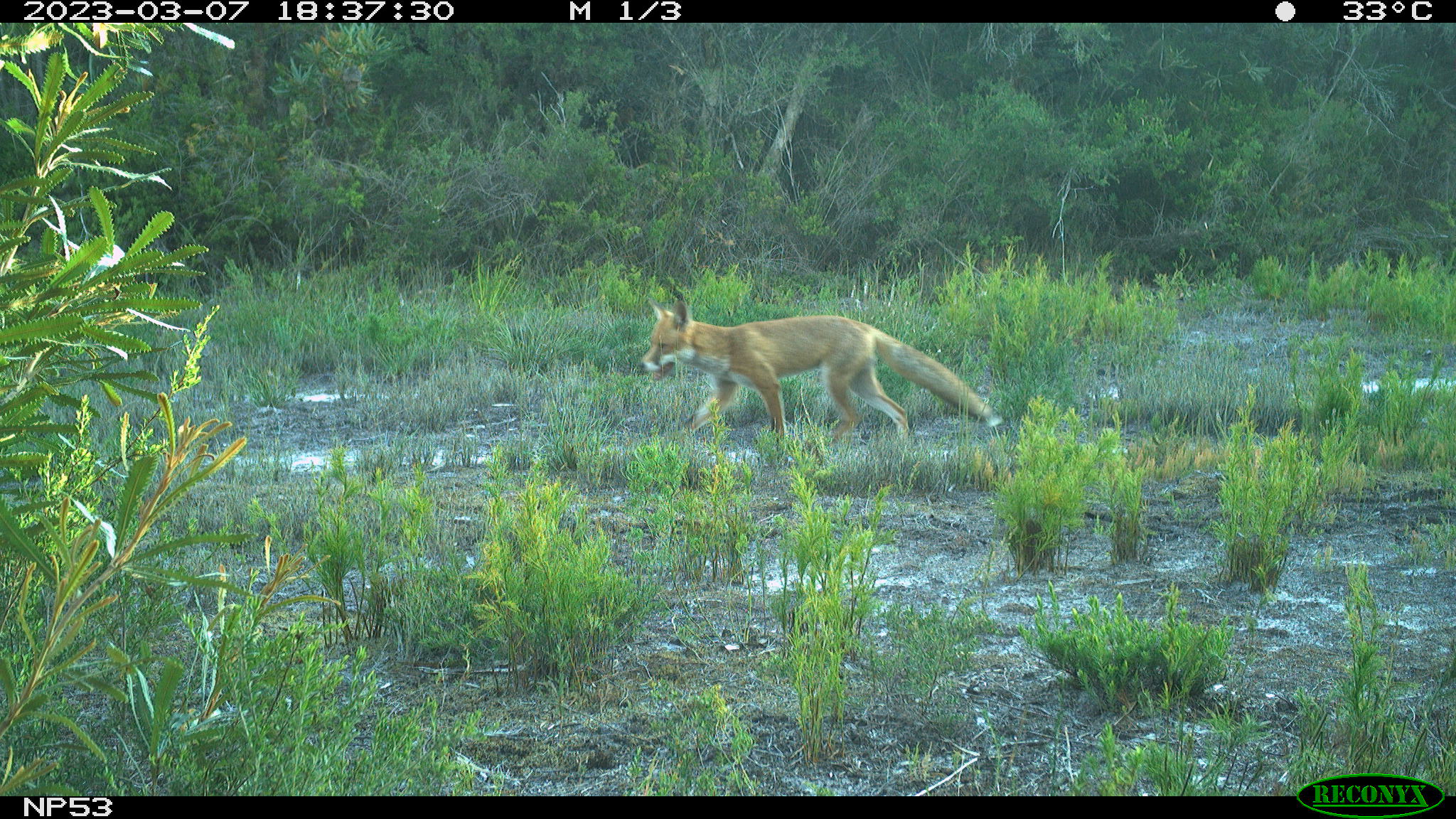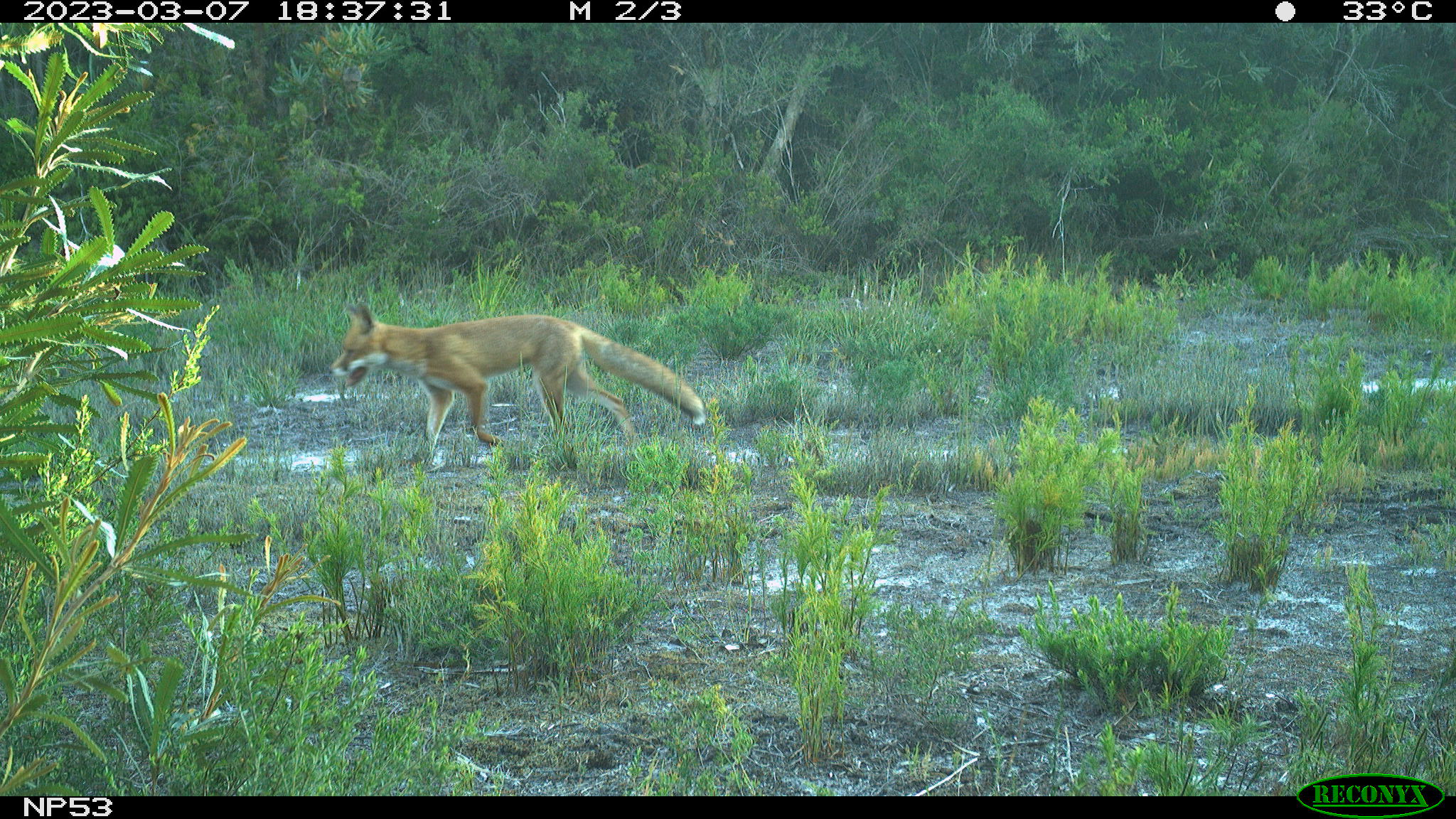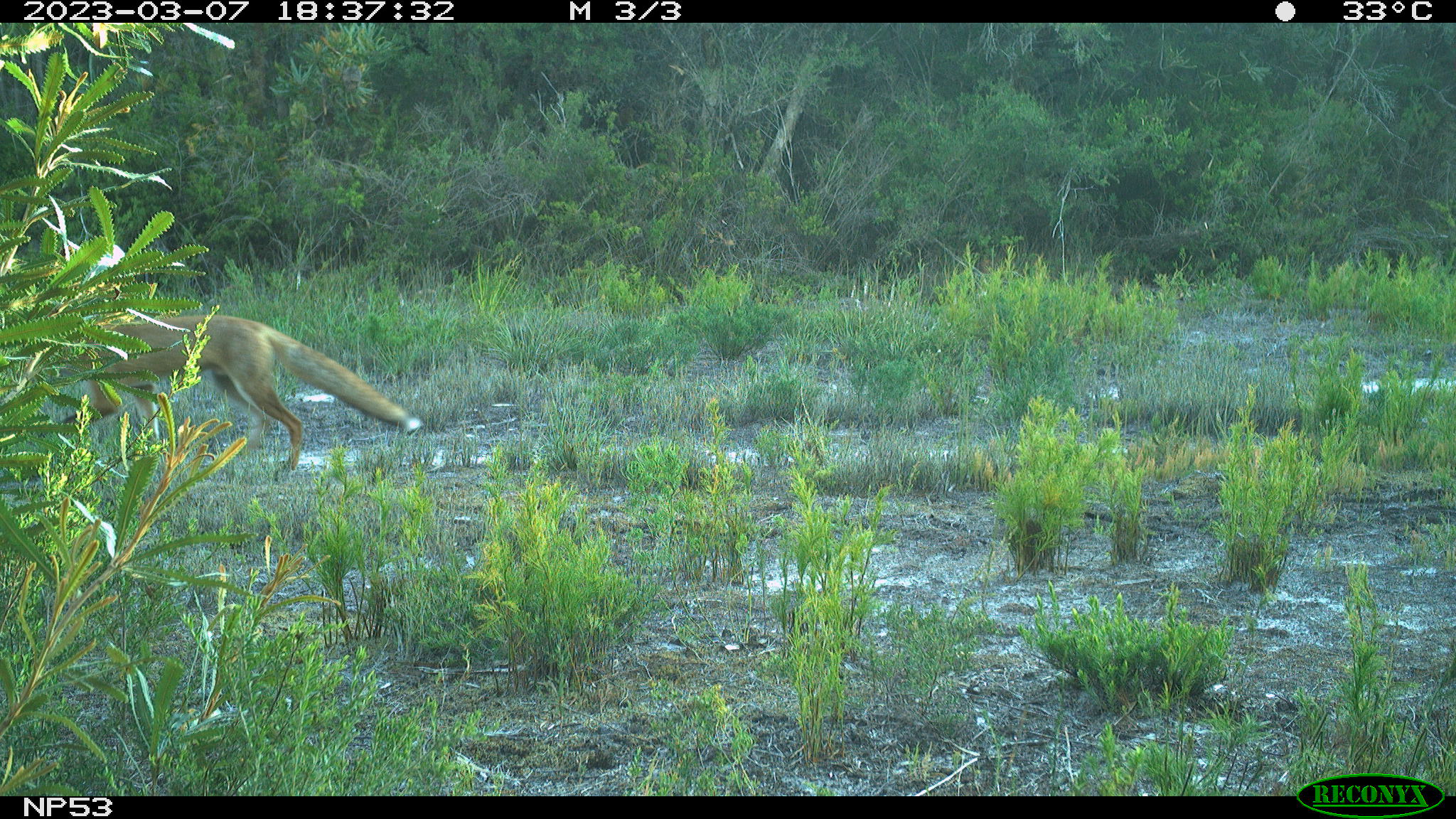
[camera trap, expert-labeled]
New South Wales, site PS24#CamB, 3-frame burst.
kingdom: Animalia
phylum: Chordata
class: Mammalia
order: Carnivora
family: Canidae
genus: Vulpes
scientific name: Vulpes vulpes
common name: red fox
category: fox